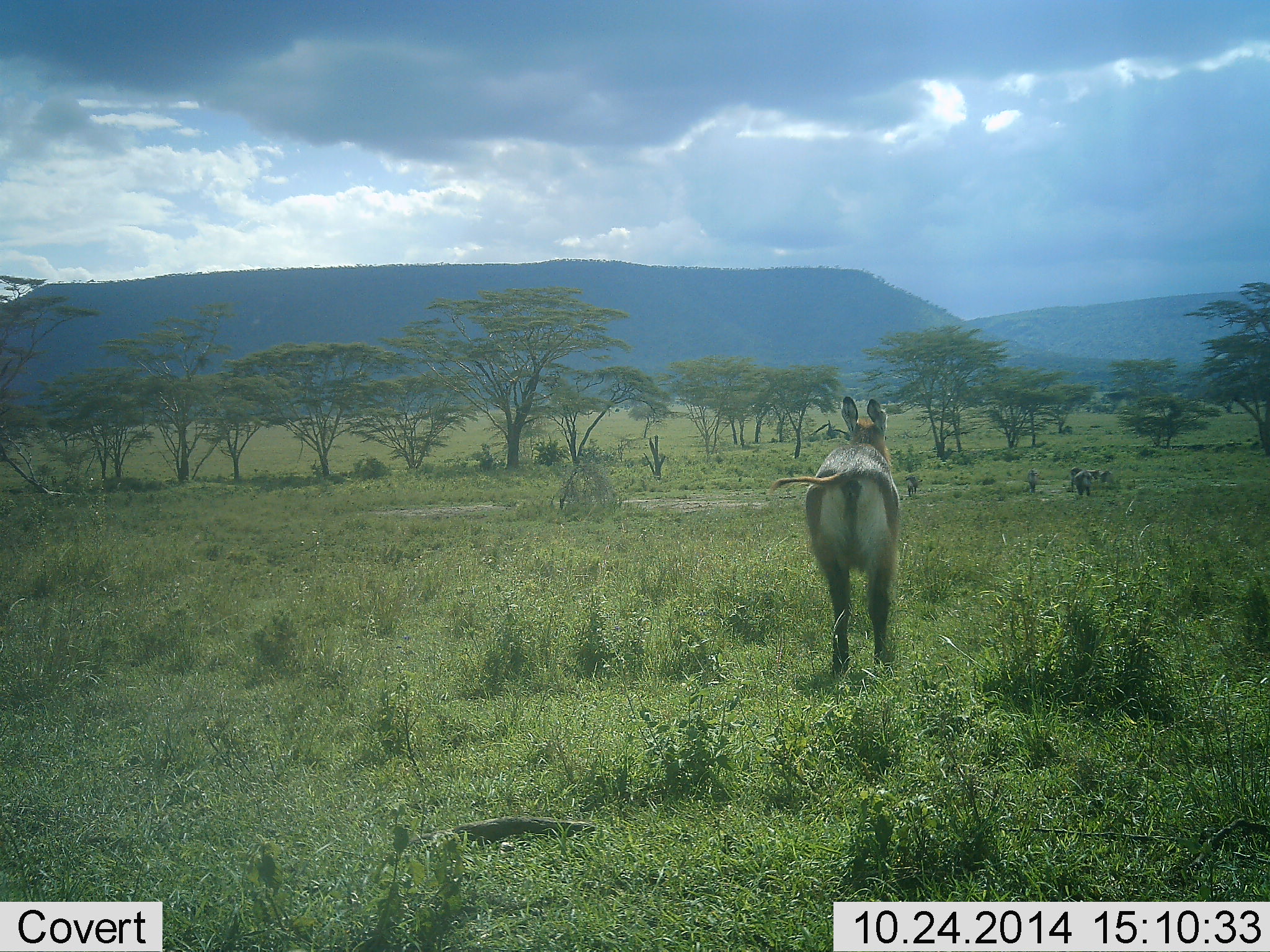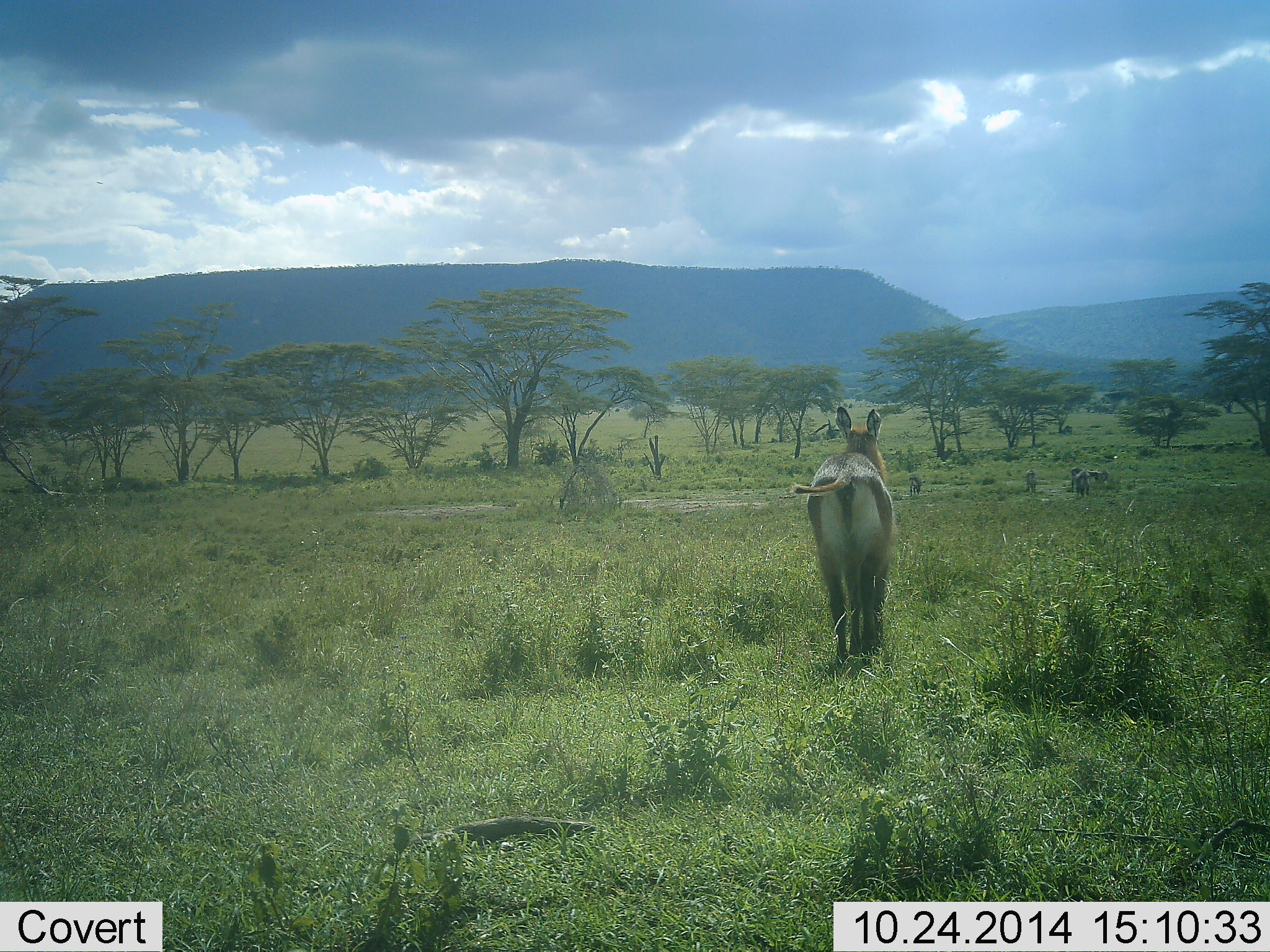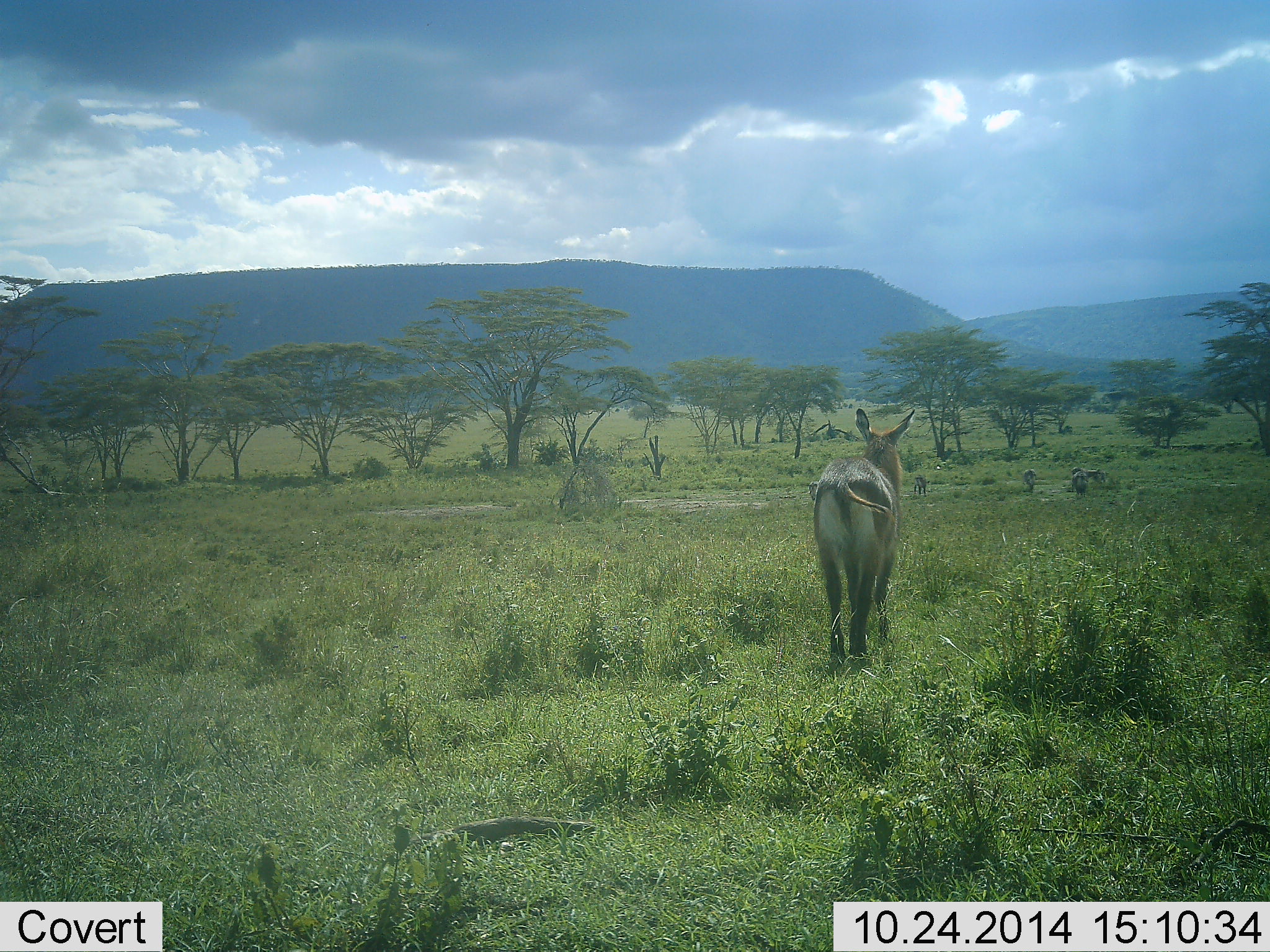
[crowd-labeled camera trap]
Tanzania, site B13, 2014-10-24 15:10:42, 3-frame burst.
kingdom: Animalia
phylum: Chordata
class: Mammalia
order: Artiodactyla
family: Bovidae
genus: Kobus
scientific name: Kobus ellipsiprymnus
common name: waterbuck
Waterbuck (Kobus ellipsiprymnus), count 1. Behavior (volunteer vote fractions): standing 40%, resting 0%, moving 80%, interacting 0%. Young present (vote fraction): 0%. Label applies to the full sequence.